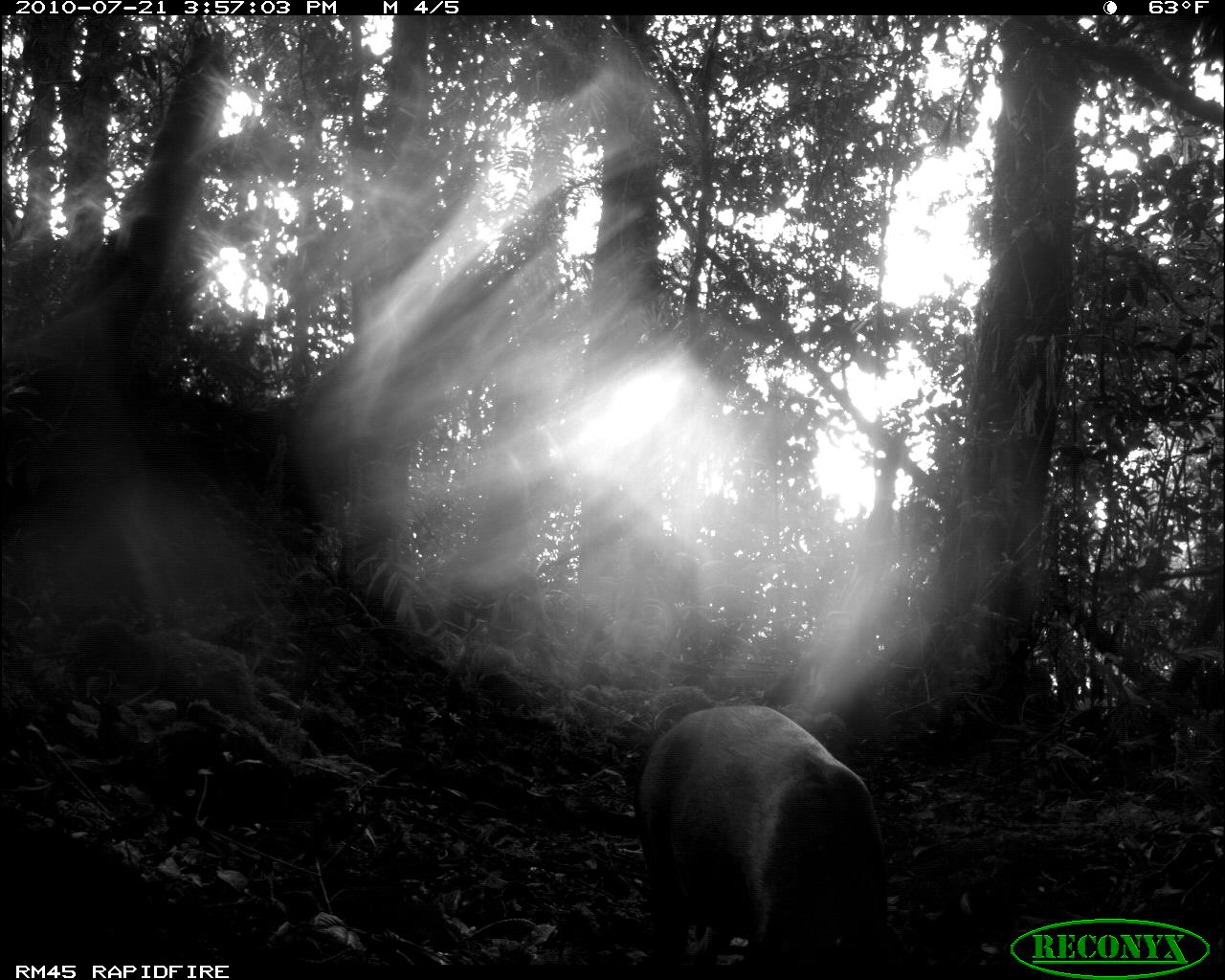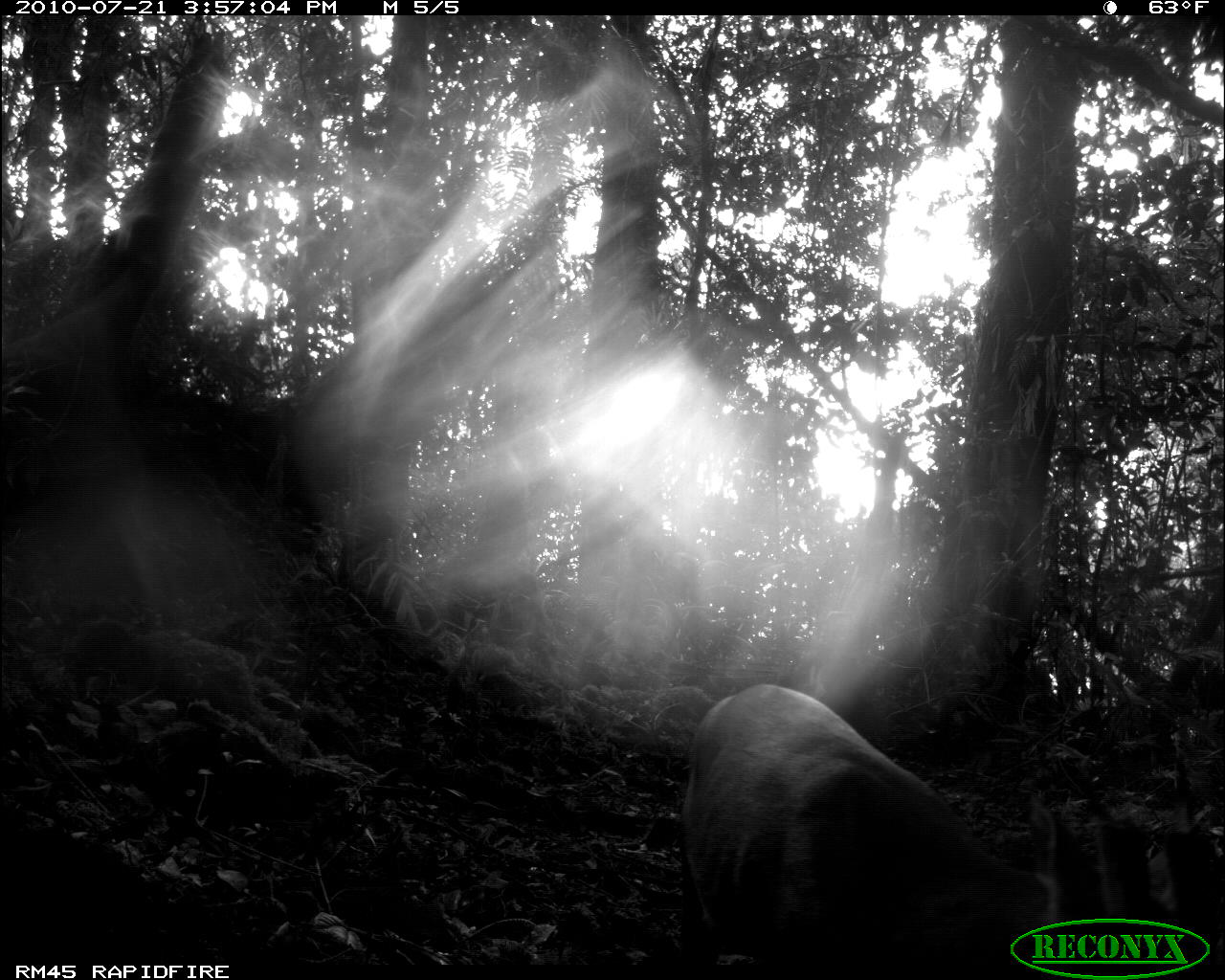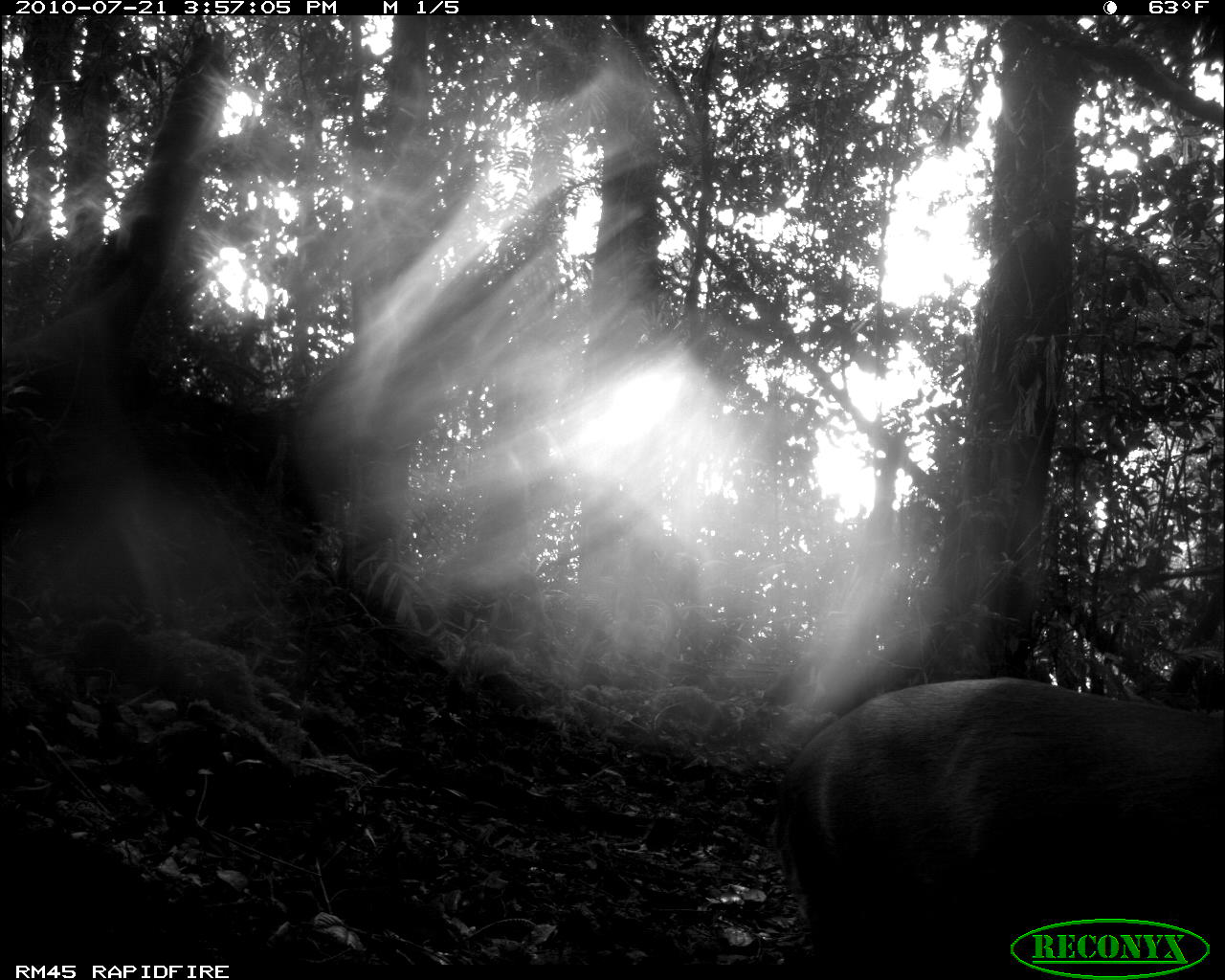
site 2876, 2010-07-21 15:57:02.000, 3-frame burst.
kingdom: Animalia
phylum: Chordata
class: Mammalia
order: Artiodactyla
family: Cervidae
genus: Muntiacus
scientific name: Muntiacus muntjak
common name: southern red muntjac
Muntiacus muntjak (southern red muntjac), count 1.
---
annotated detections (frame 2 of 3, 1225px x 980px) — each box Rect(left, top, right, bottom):
muntiacus muntjak: Rect(678, 683, 1223, 980)